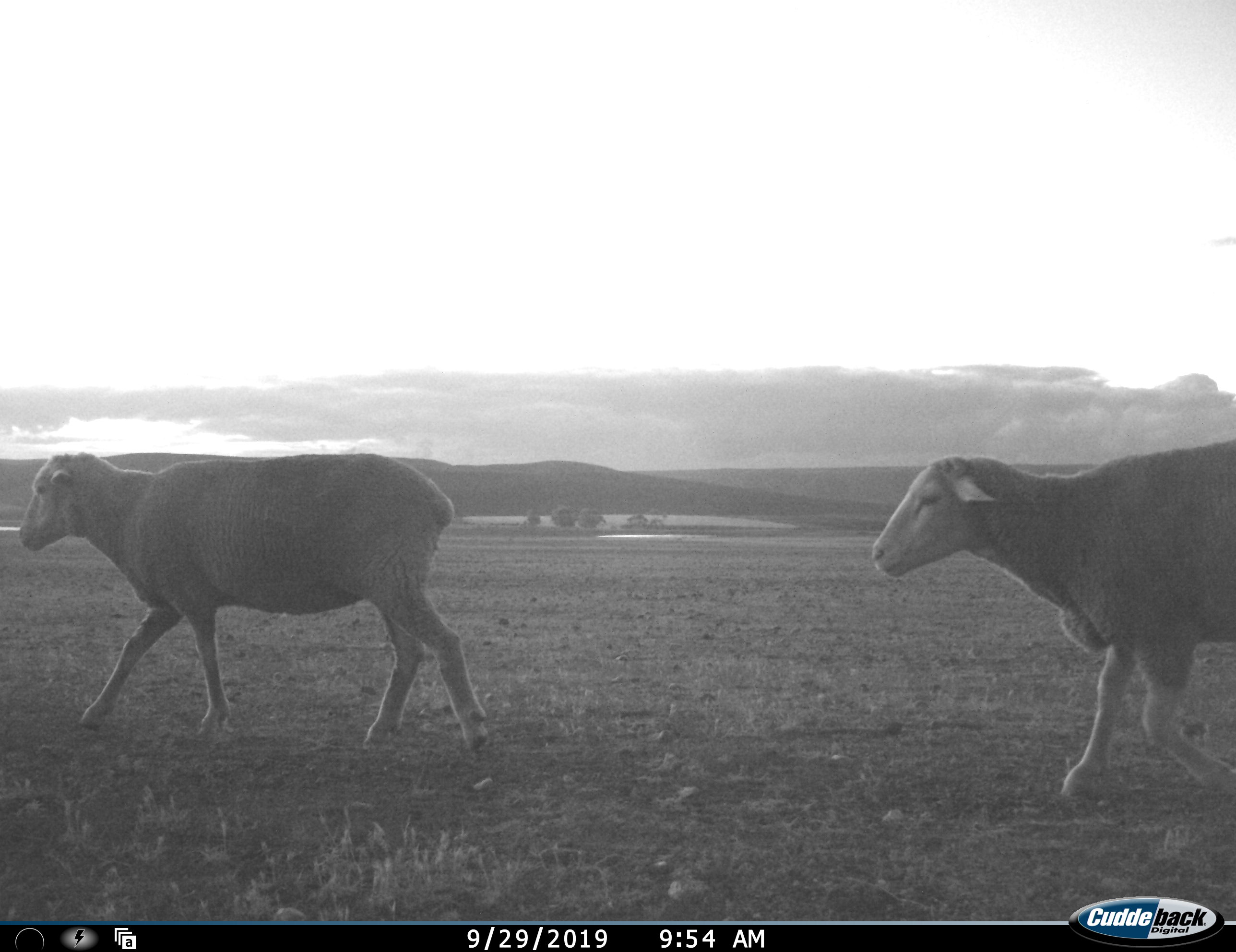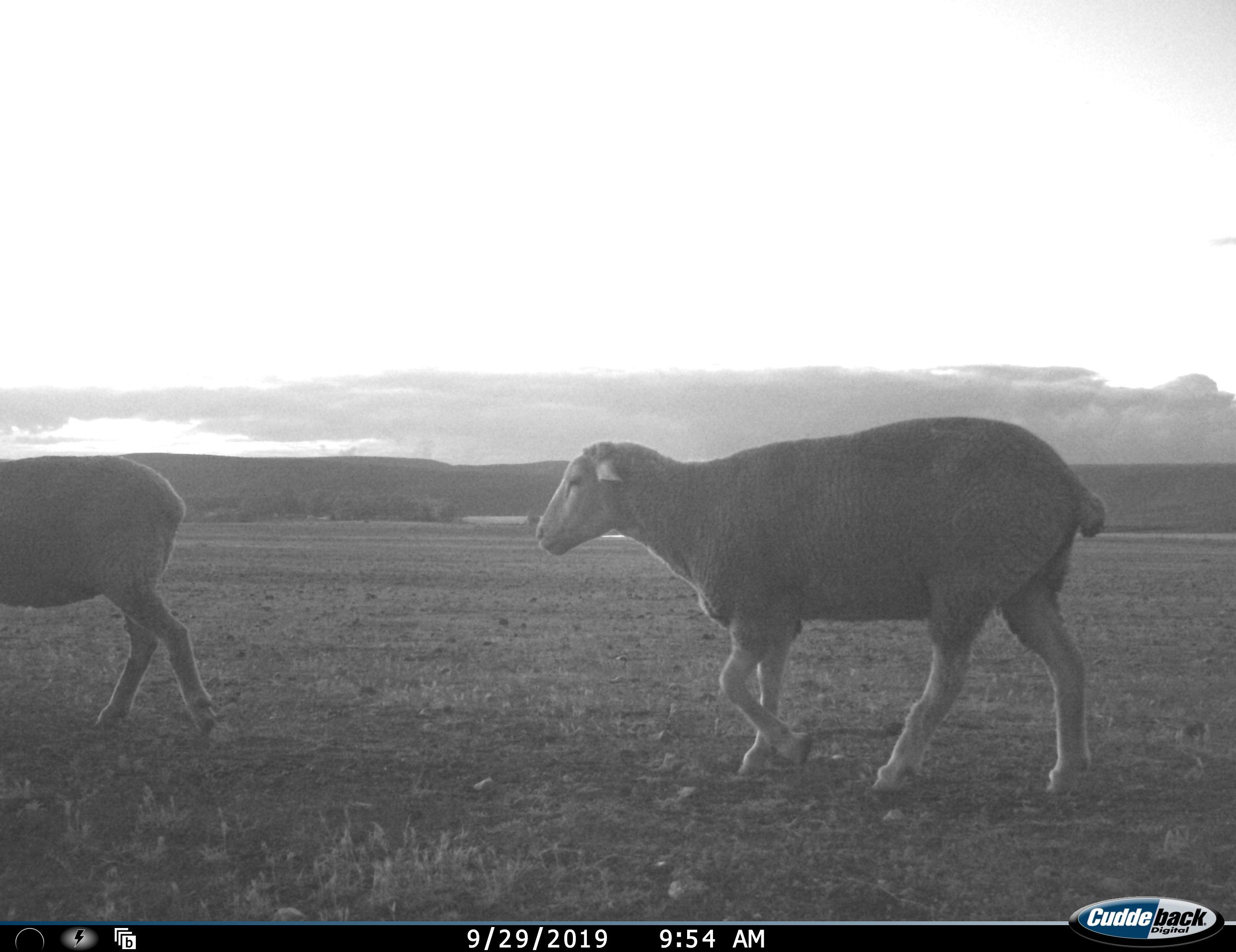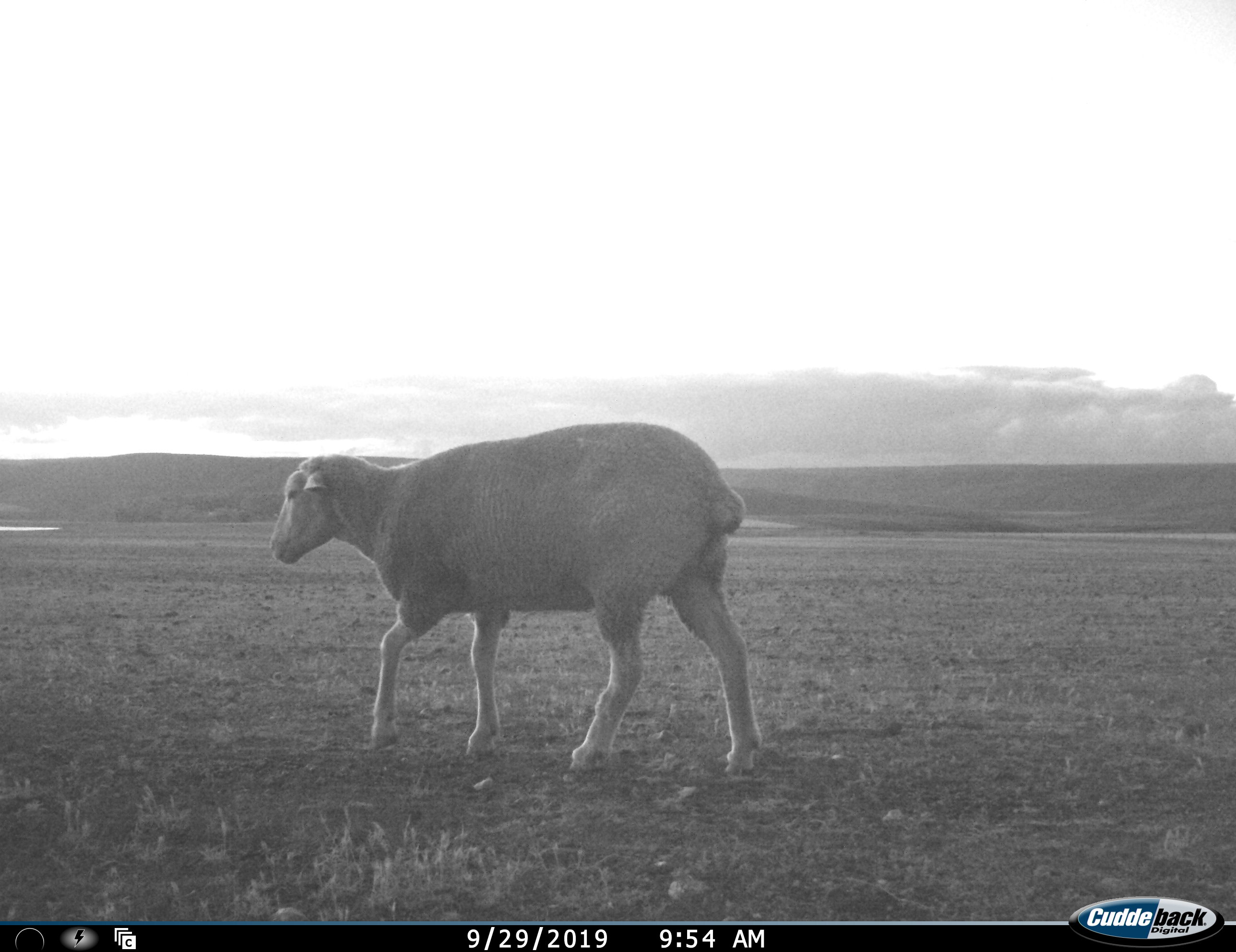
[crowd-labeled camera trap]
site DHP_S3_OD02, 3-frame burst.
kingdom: Animalia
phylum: Chordata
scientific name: Vertebrata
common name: domestic animal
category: domesticanimal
Domesticanimal (domestic animal) (Vertebrata), count 2. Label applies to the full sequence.